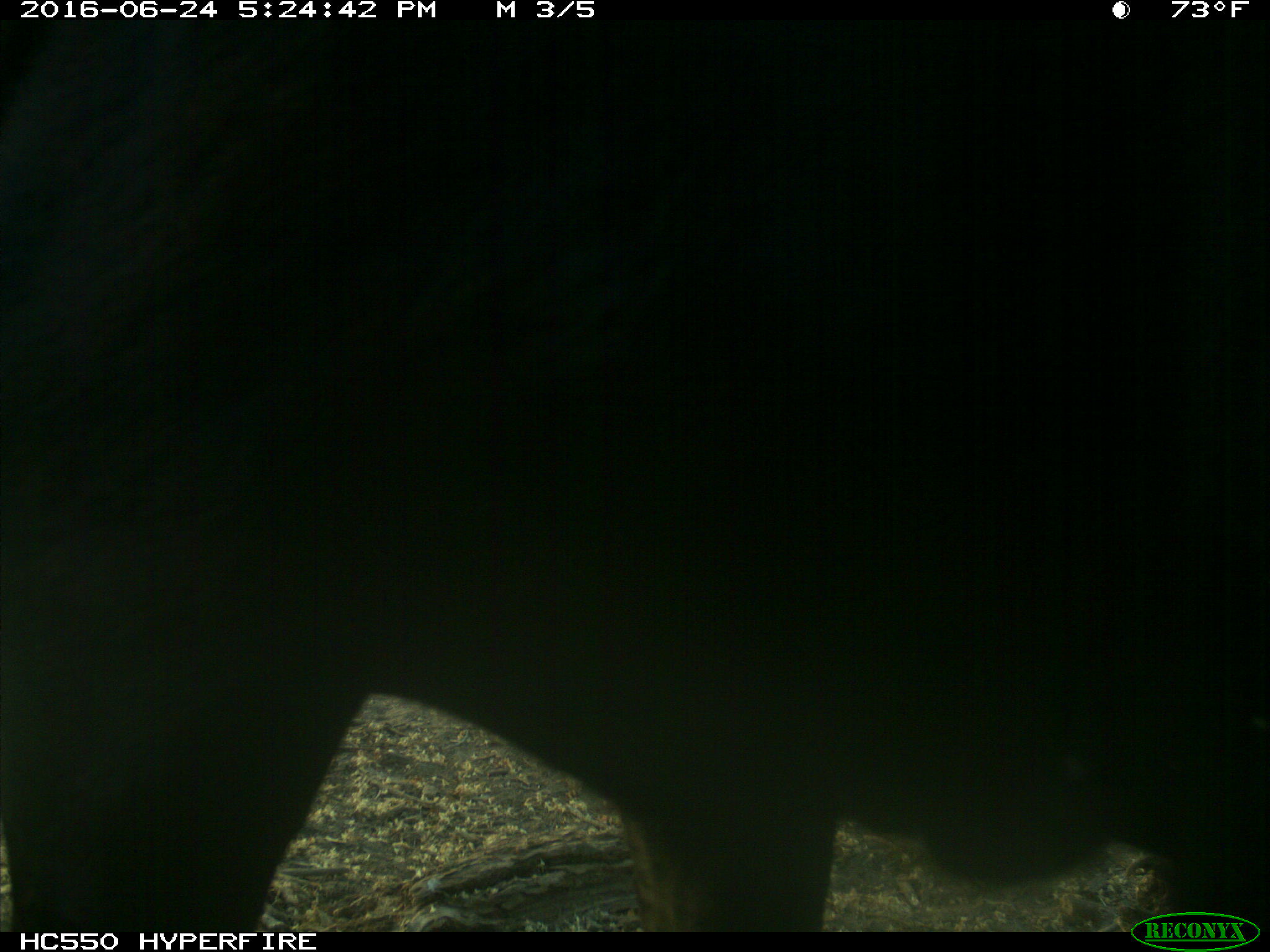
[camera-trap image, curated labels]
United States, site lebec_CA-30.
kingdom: Animalia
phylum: Chordata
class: Mammalia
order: Artiodactyla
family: Bovidae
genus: Bos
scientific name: Bos taurus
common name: domestic cow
Bos taurus (domestic cow).